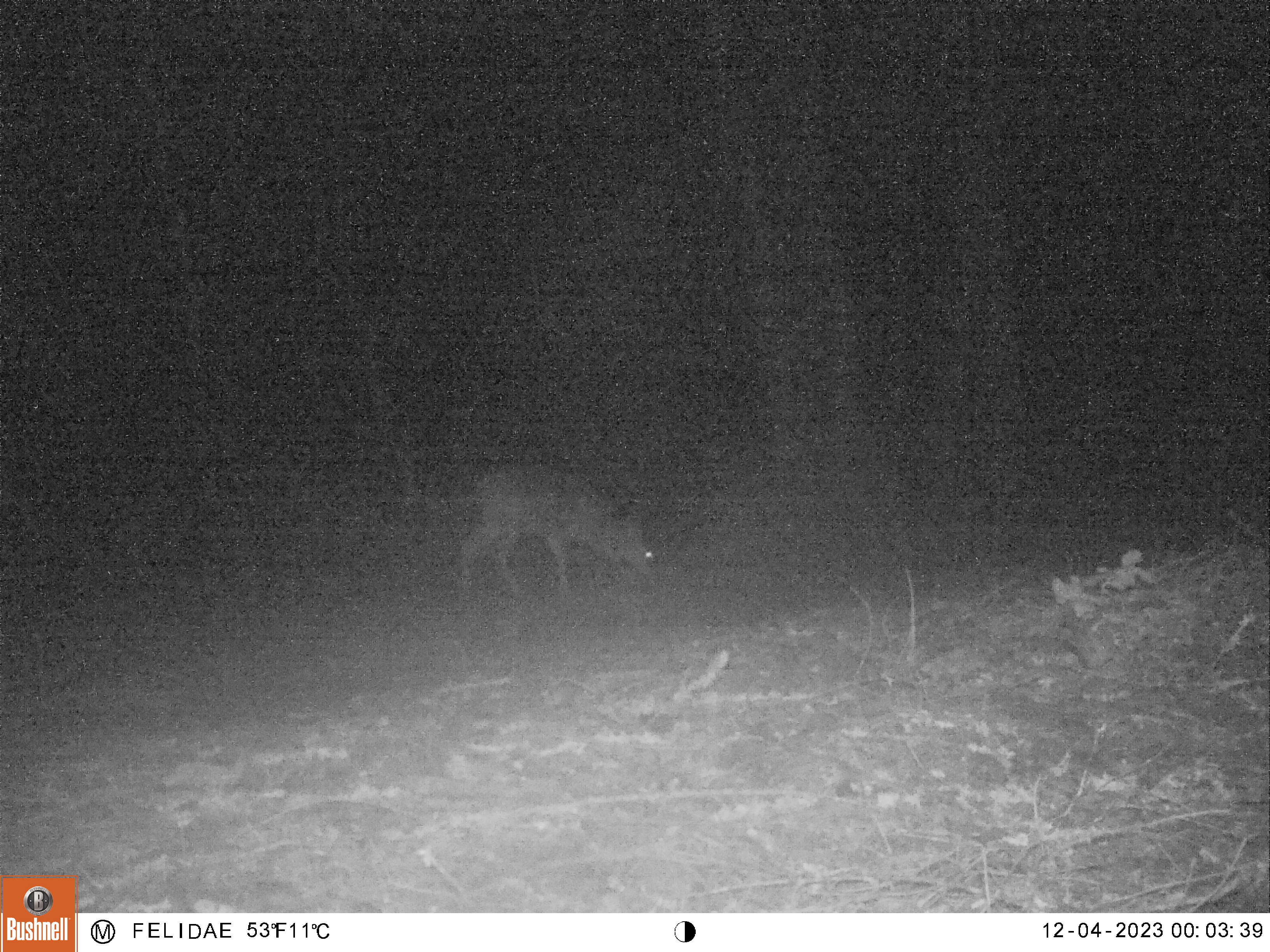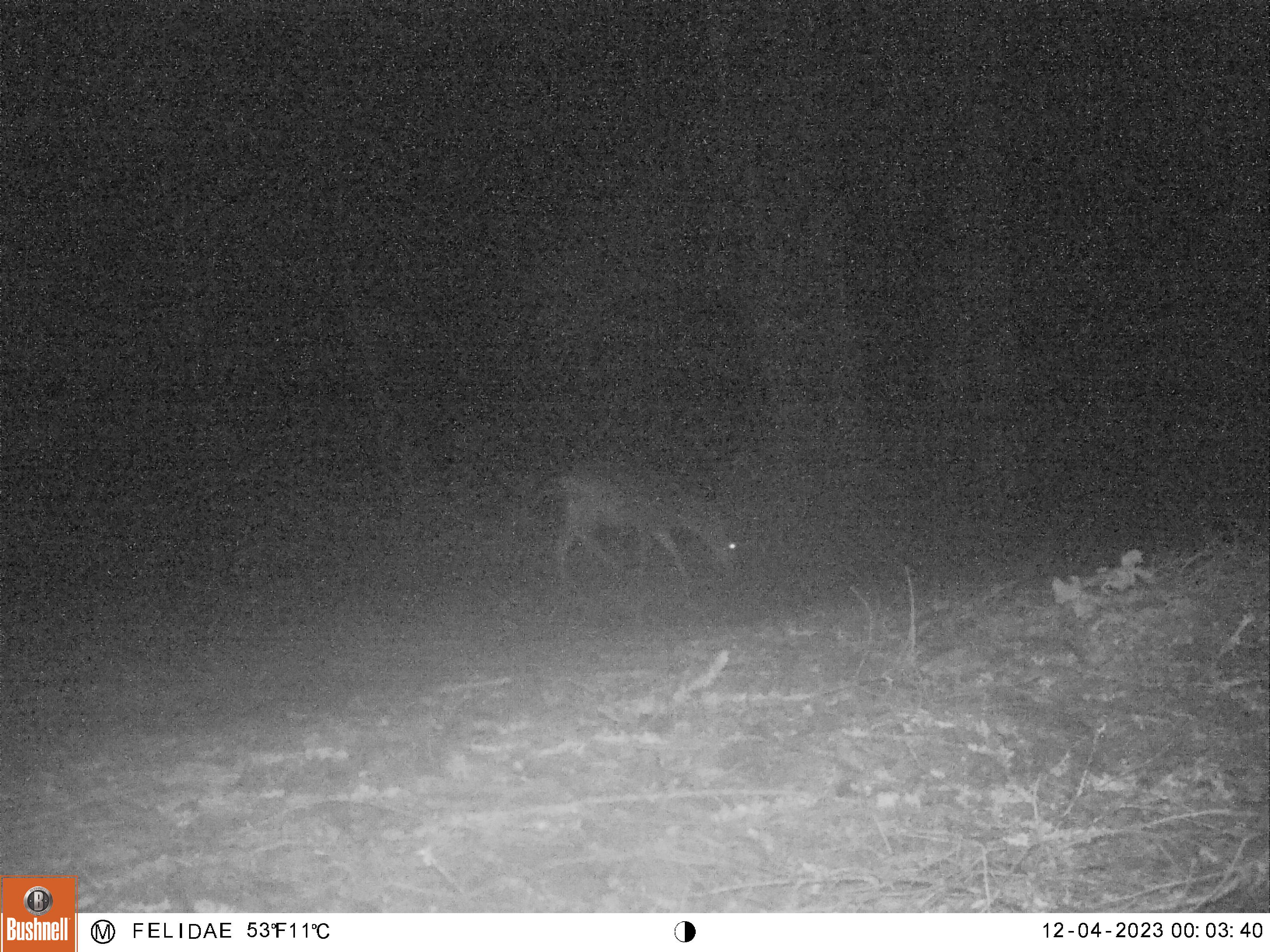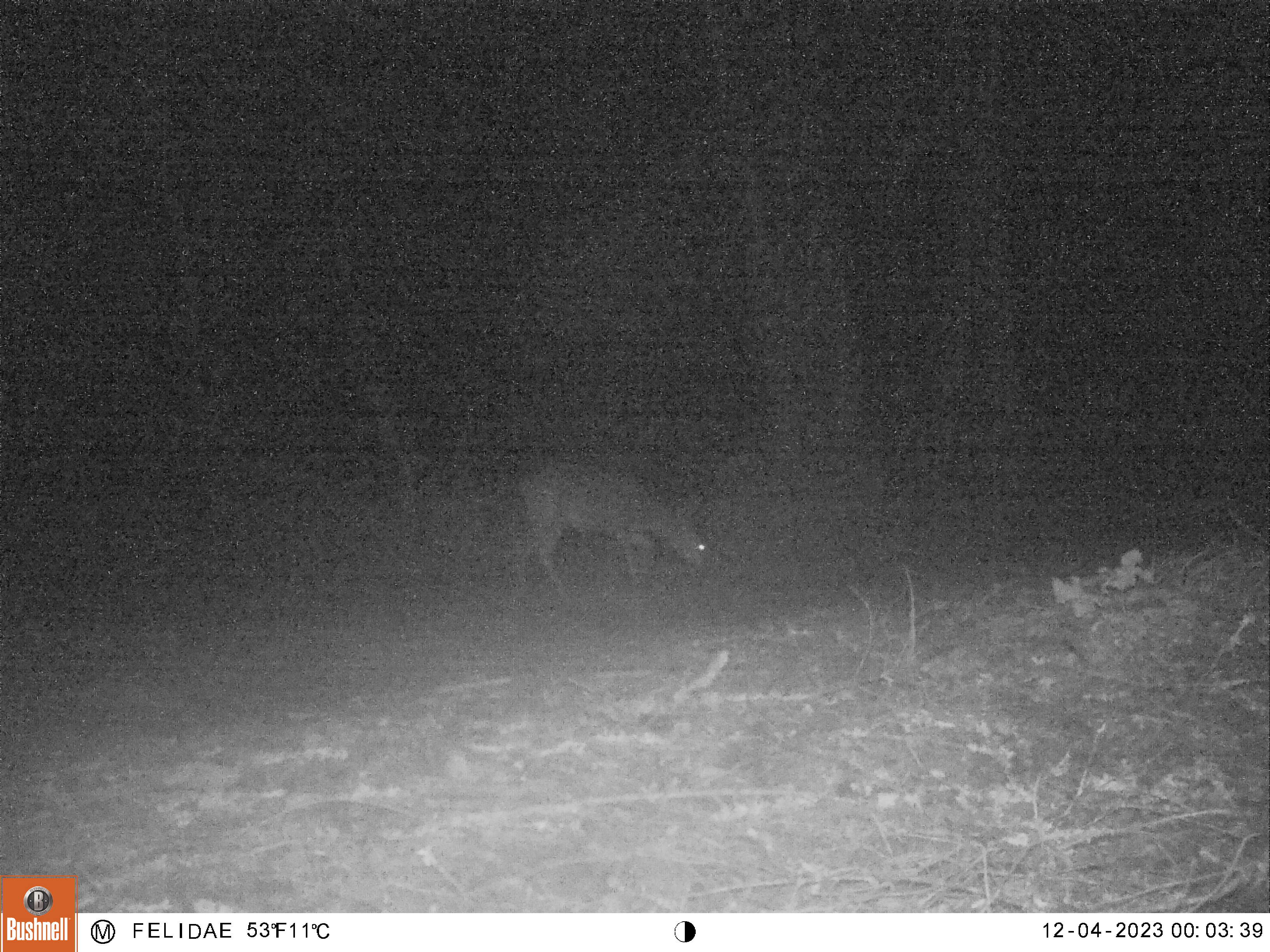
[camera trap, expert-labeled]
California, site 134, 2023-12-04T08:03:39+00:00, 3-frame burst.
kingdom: Animalia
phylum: Chordata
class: Mammalia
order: Artiodactyla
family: Cervidae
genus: Odocoileus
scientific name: Odocoileus hemionus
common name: mule deer